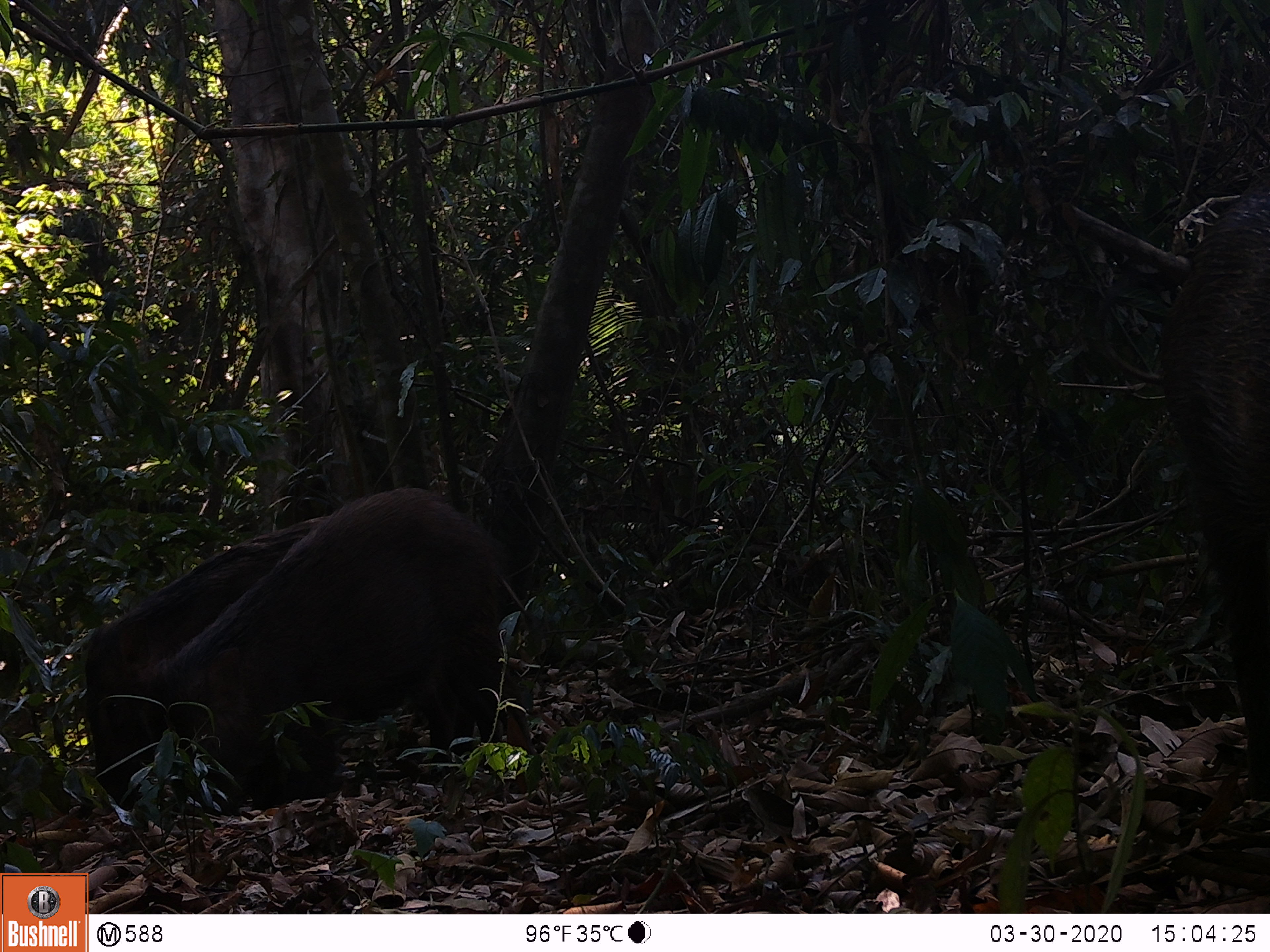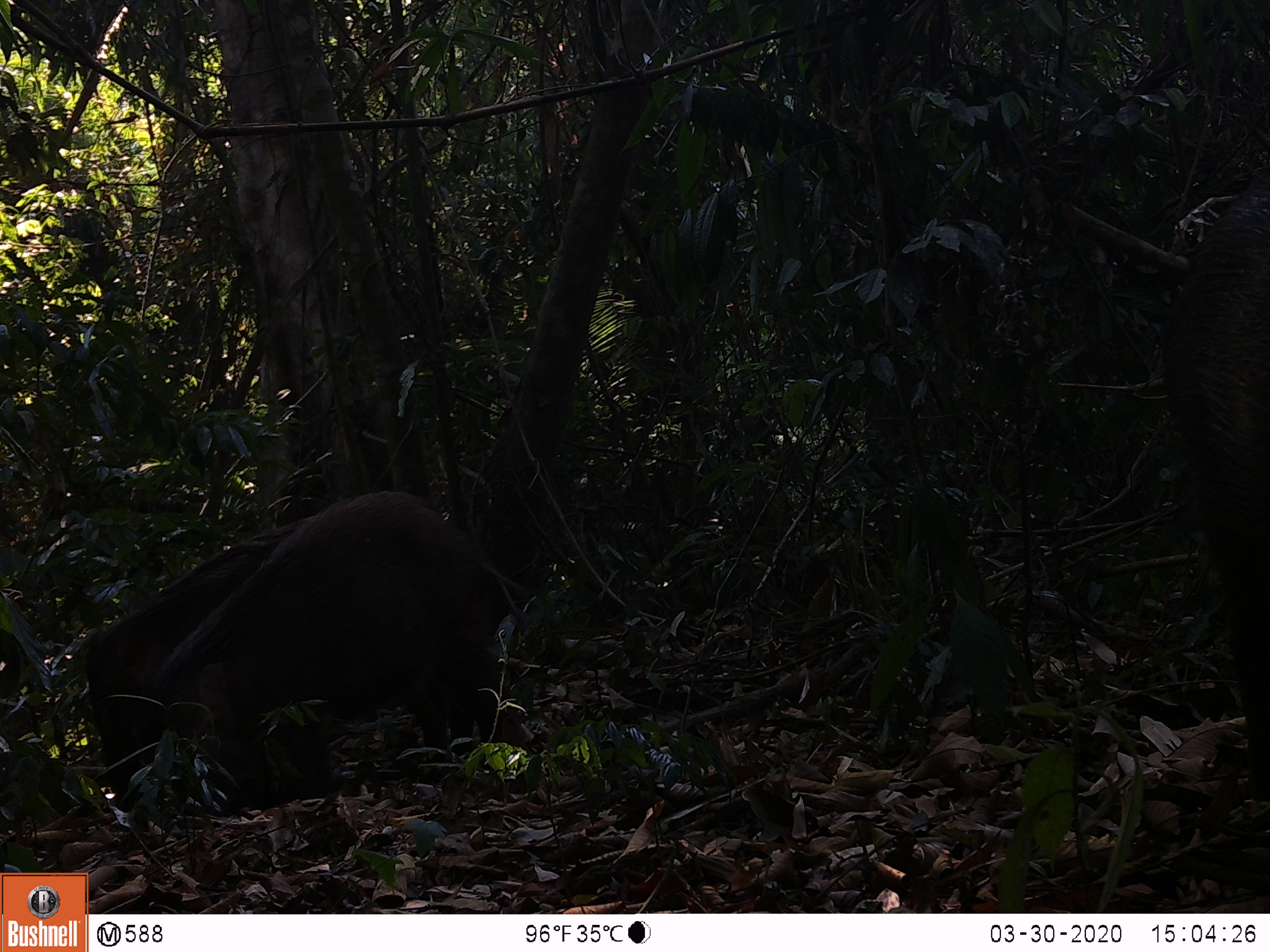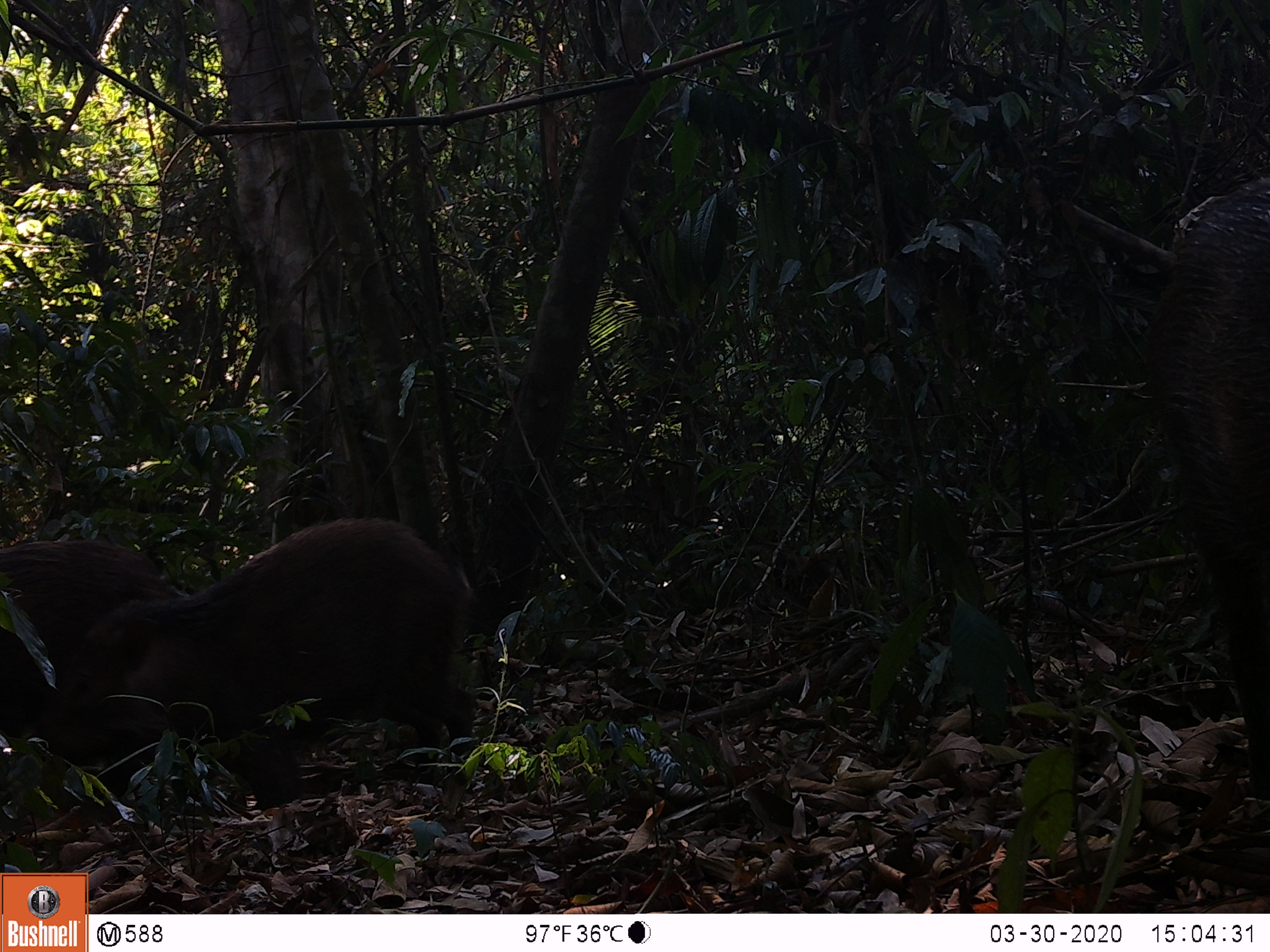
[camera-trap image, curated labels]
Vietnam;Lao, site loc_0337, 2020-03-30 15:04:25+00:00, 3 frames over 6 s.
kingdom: Animalia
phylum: Chordata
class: Mammalia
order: Artiodactyla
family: Suidae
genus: Sus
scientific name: Sus scrofa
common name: eurasian wild pig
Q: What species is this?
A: Eurasian wild pig (Sus scrofa).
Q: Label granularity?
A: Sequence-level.